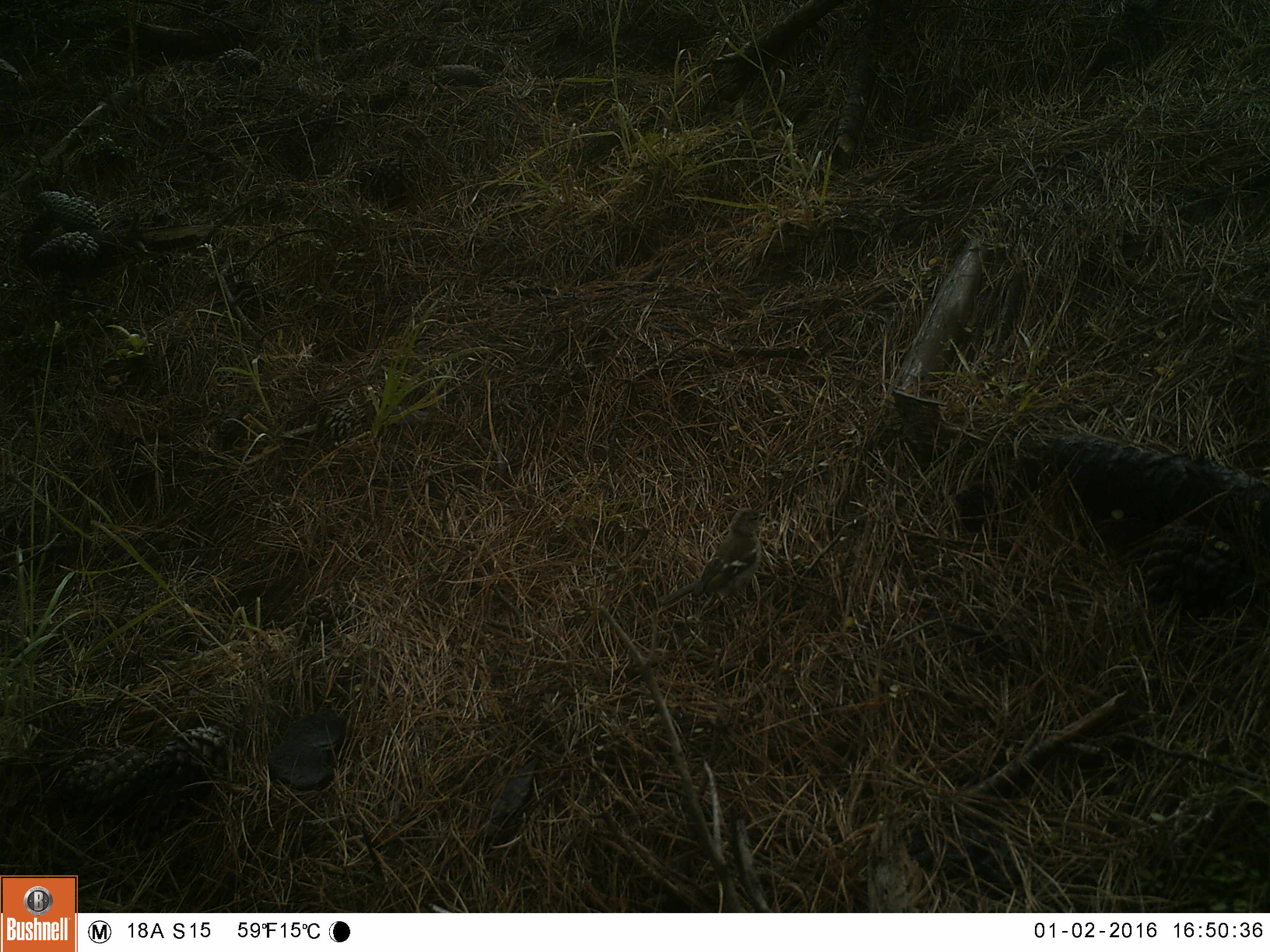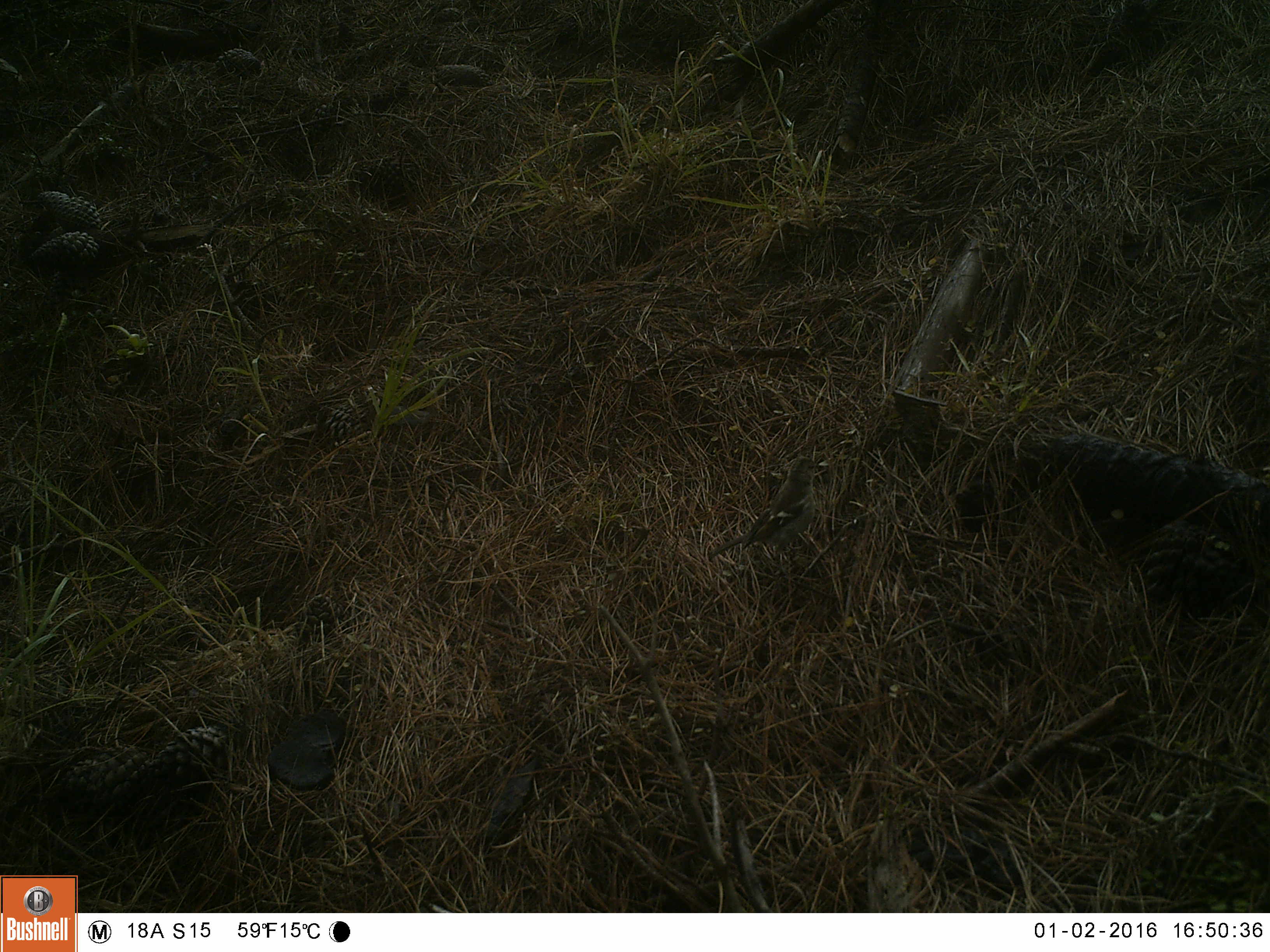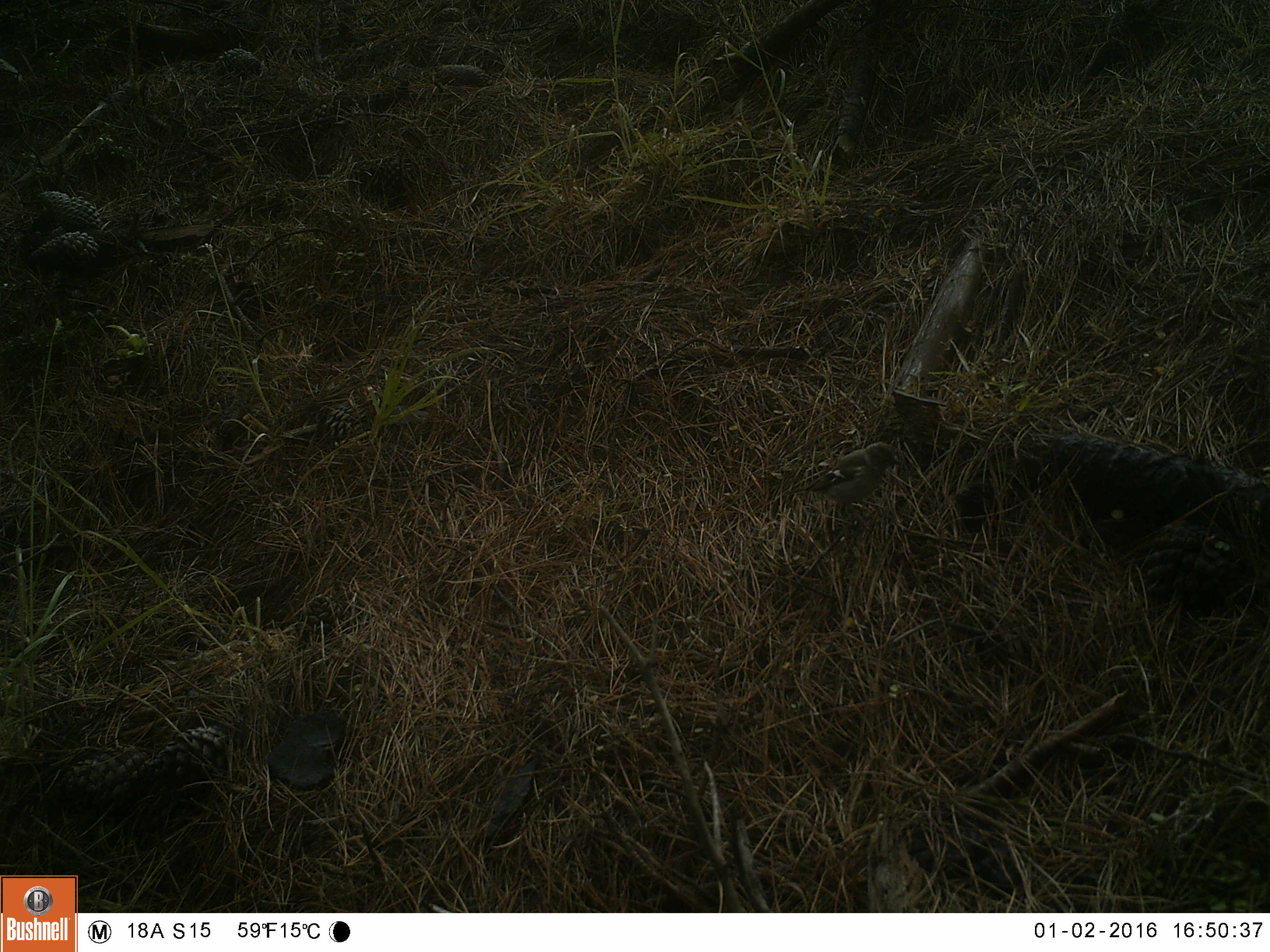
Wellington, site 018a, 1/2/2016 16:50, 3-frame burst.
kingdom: Animalia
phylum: Chordata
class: Aves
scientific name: Aves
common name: bird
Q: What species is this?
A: Bird (Aves).